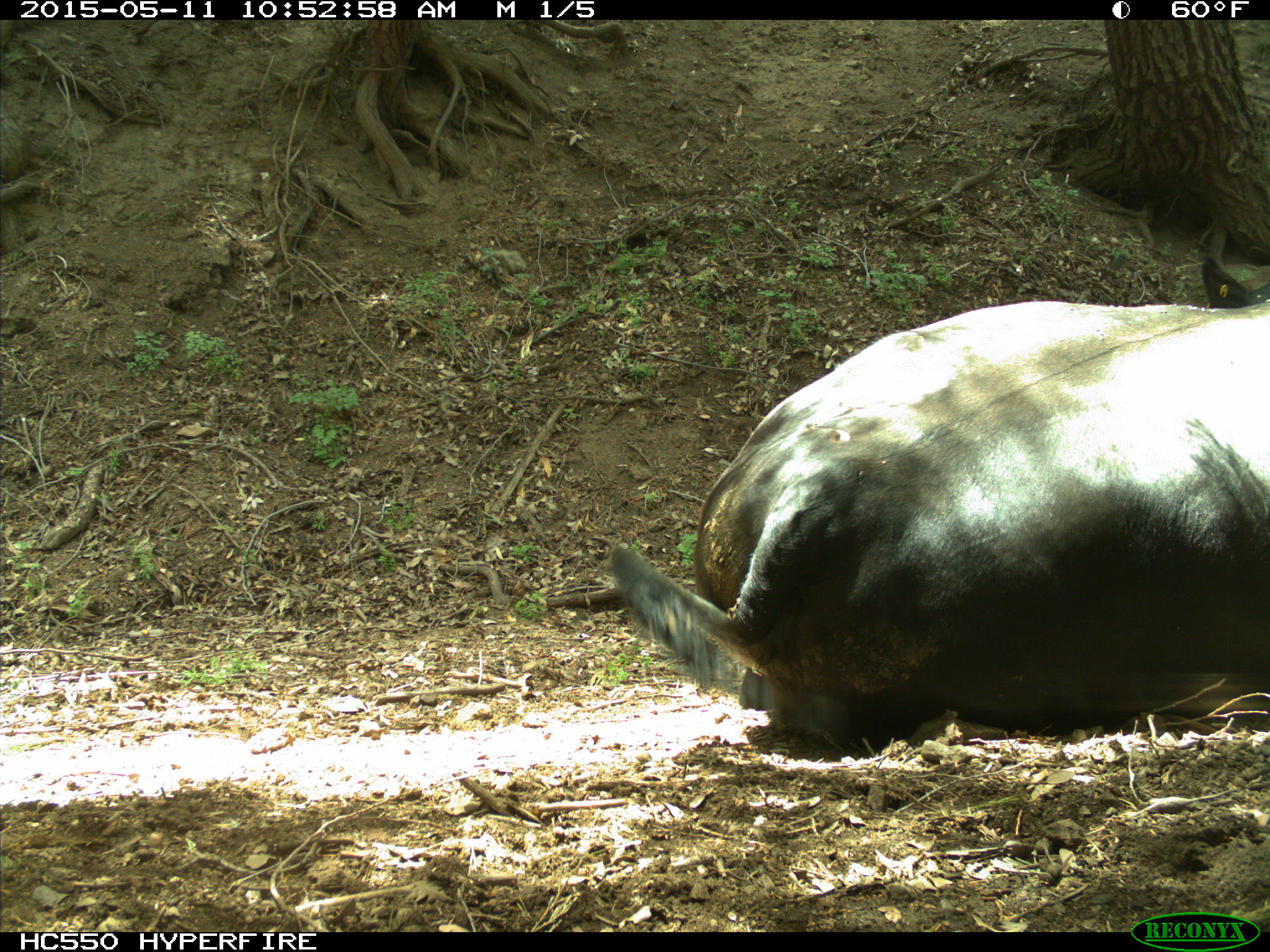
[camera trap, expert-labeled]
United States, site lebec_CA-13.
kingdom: Animalia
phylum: Chordata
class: Mammalia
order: Artiodactyla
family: Bovidae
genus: Bos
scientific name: Bos taurus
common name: domestic cow